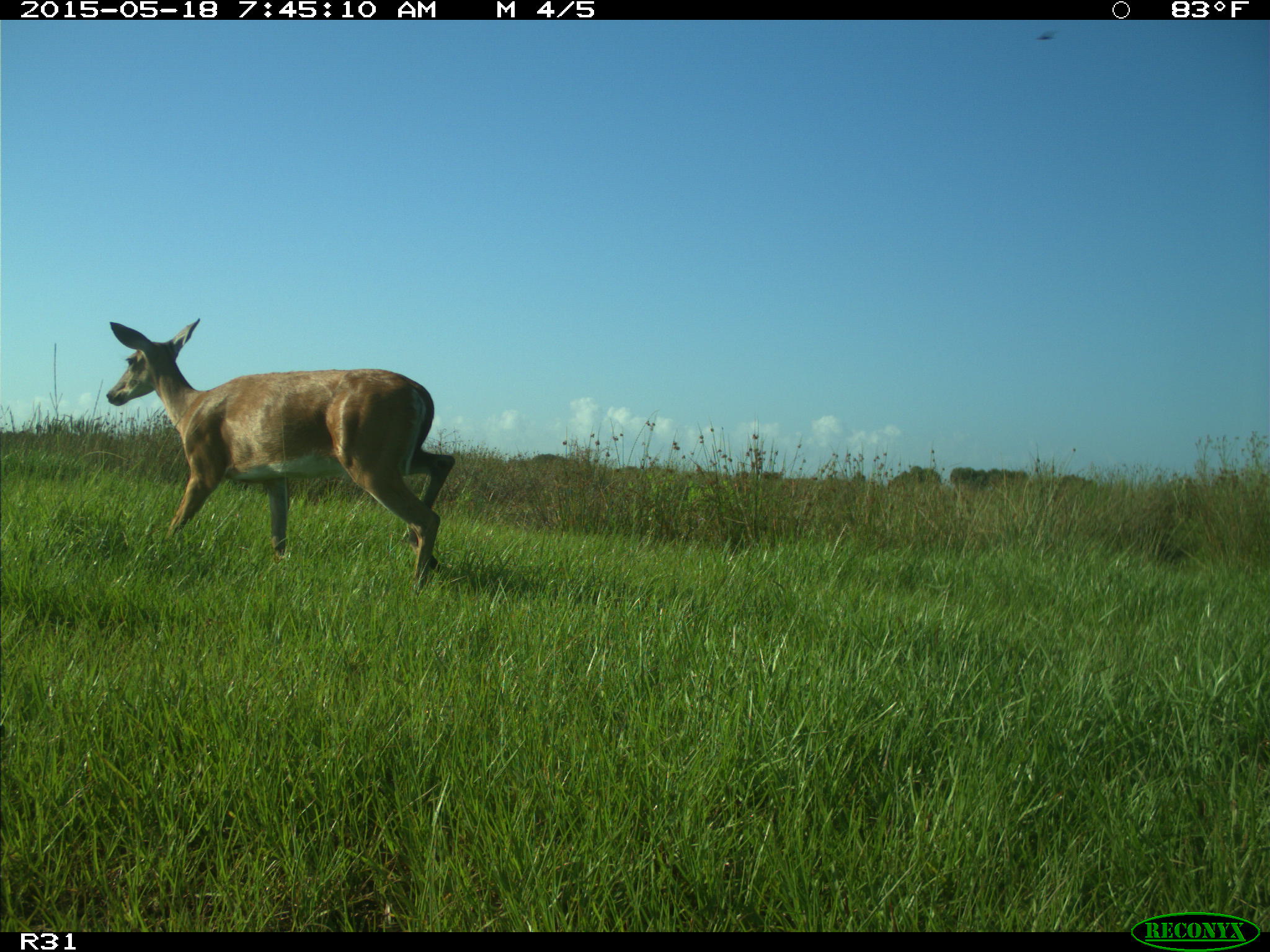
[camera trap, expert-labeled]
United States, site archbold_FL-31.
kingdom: Animalia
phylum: Chordata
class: Mammalia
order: Artiodactyla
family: Cervidae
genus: Odocoileus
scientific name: Odocoileus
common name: deer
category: unidentified deer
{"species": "unidentified deer (deer) (Odocoileus)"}